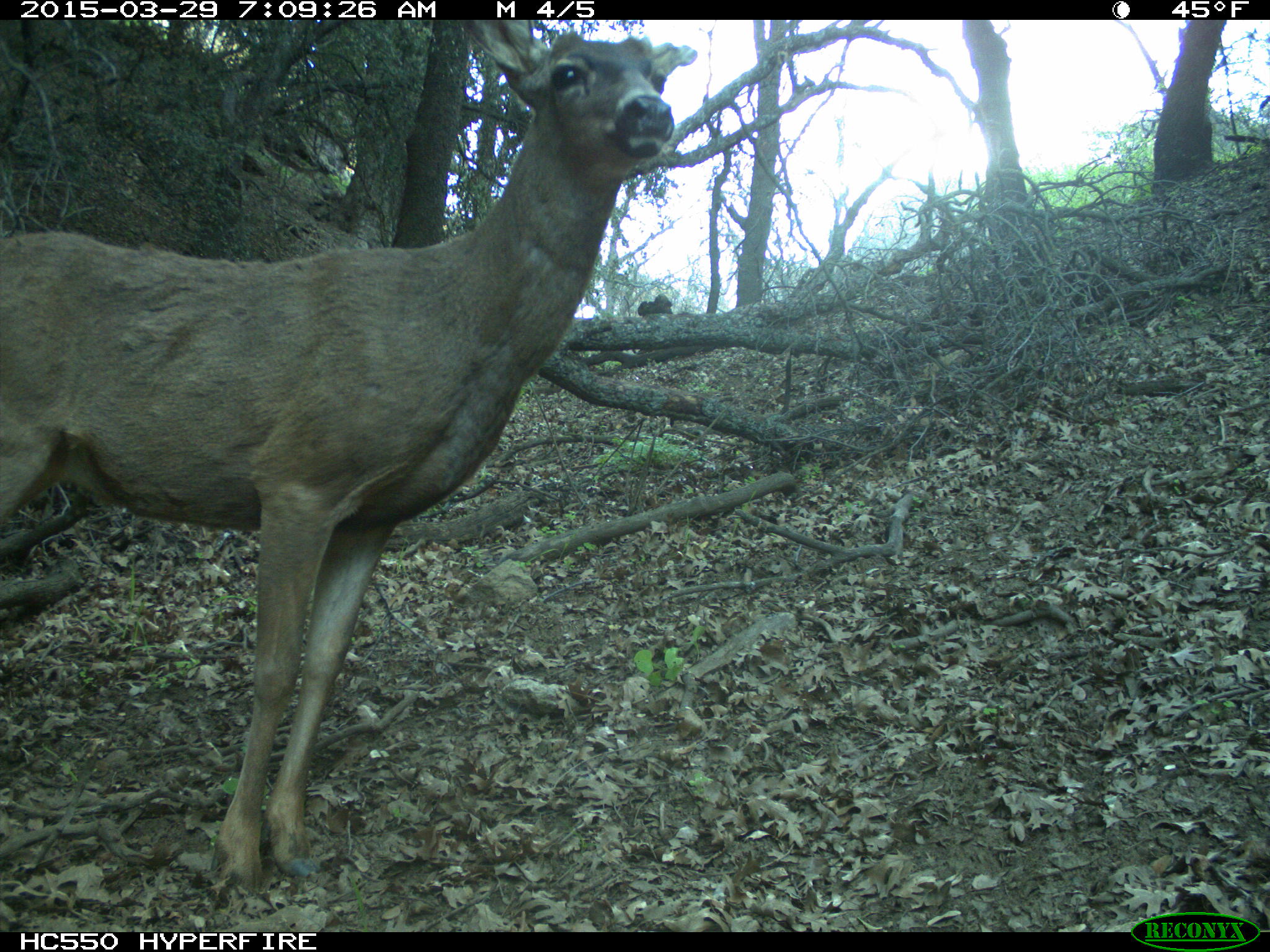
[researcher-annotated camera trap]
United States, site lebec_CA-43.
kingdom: Animalia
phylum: Chordata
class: Mammalia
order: Artiodactyla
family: Cervidae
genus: Odocoileus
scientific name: Odocoileus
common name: deer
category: unidentified deer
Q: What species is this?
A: Unidentified deer (deer) (Odocoileus).